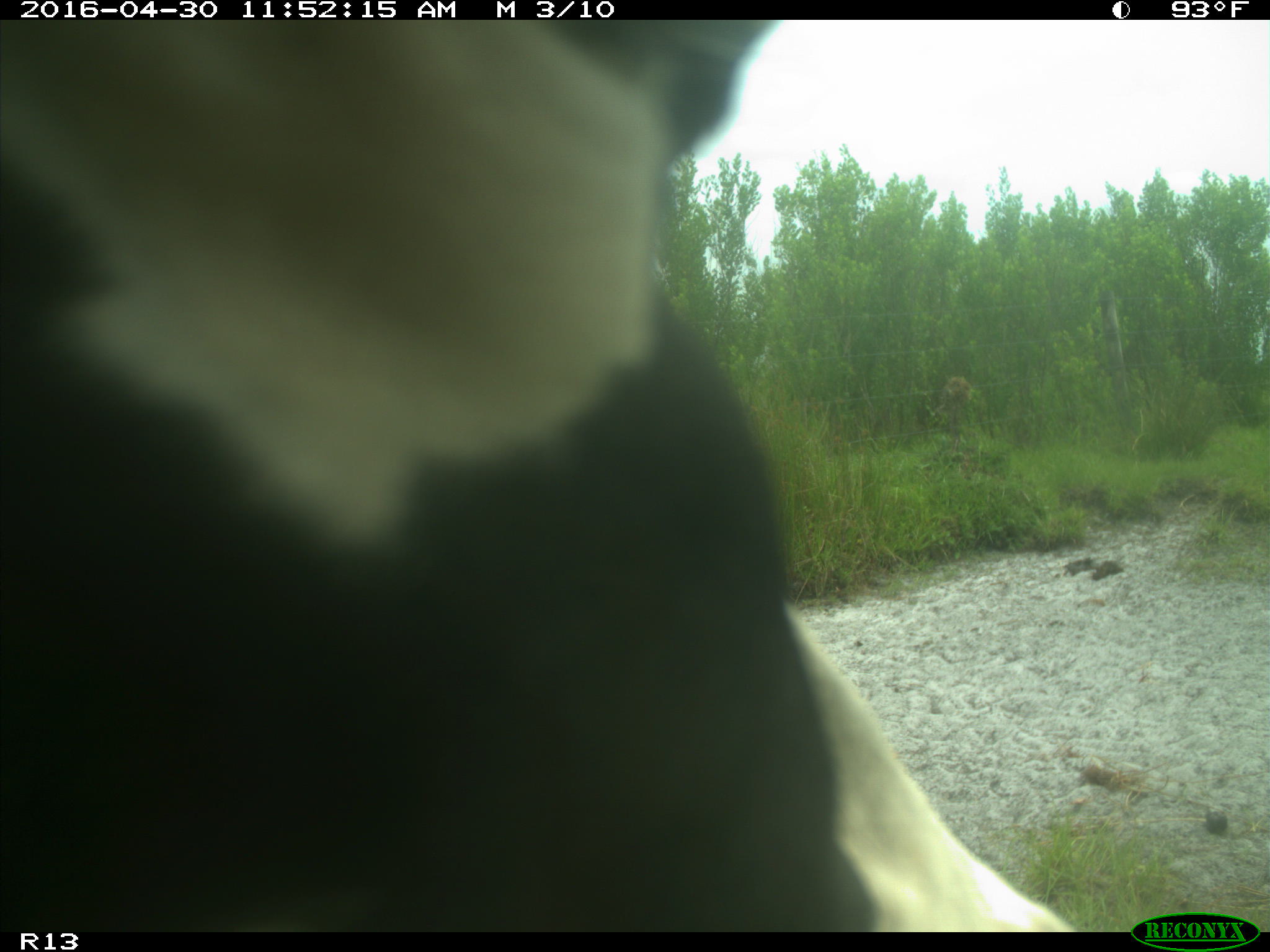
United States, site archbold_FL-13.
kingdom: Animalia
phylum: Chordata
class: Mammalia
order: Artiodactyla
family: Bovidae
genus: Bos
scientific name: Bos taurus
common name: domestic cow